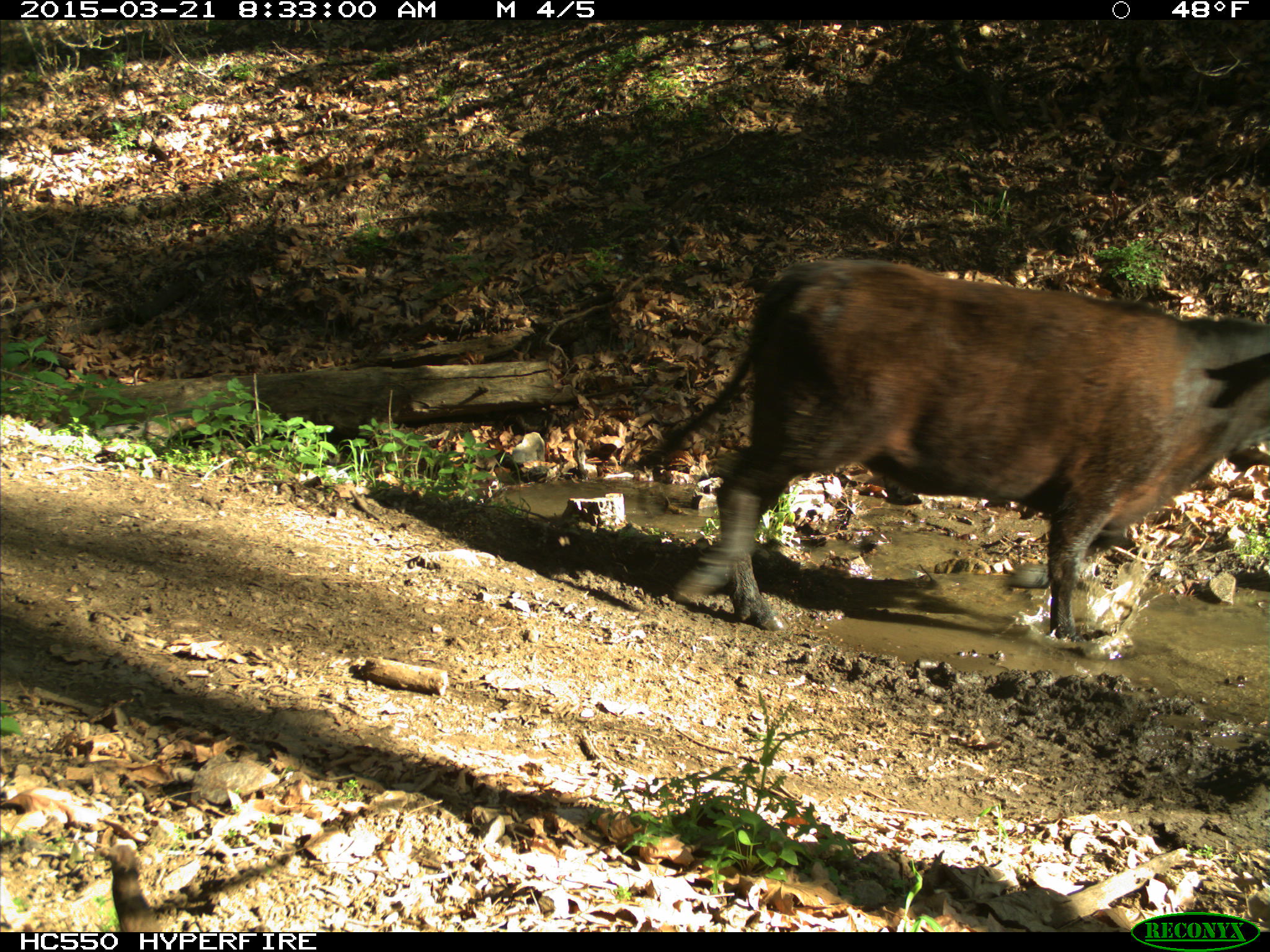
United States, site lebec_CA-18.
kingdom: Animalia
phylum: Chordata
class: Mammalia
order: Artiodactyla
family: Bovidae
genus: Bos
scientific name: Bos taurus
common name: domestic cow